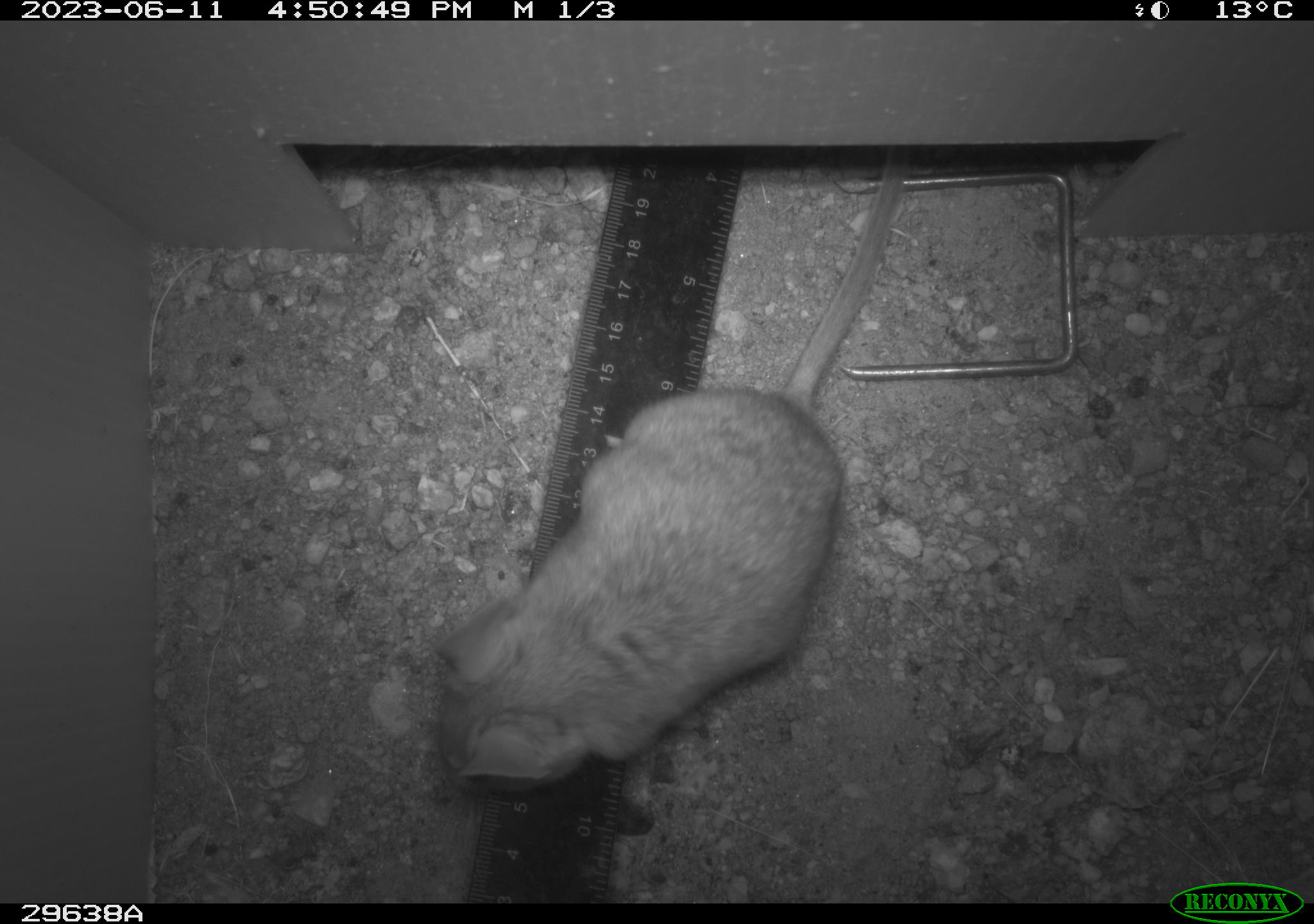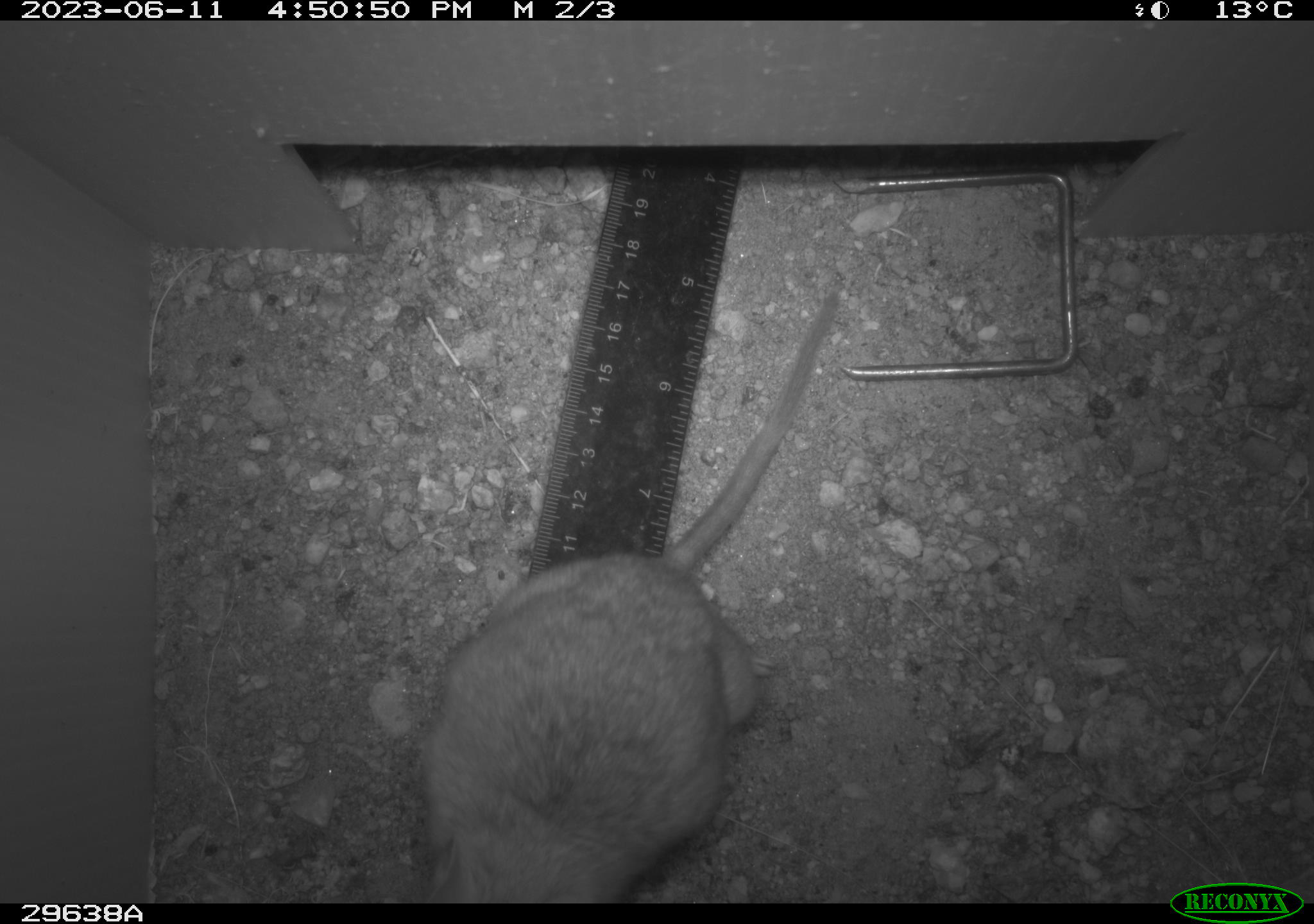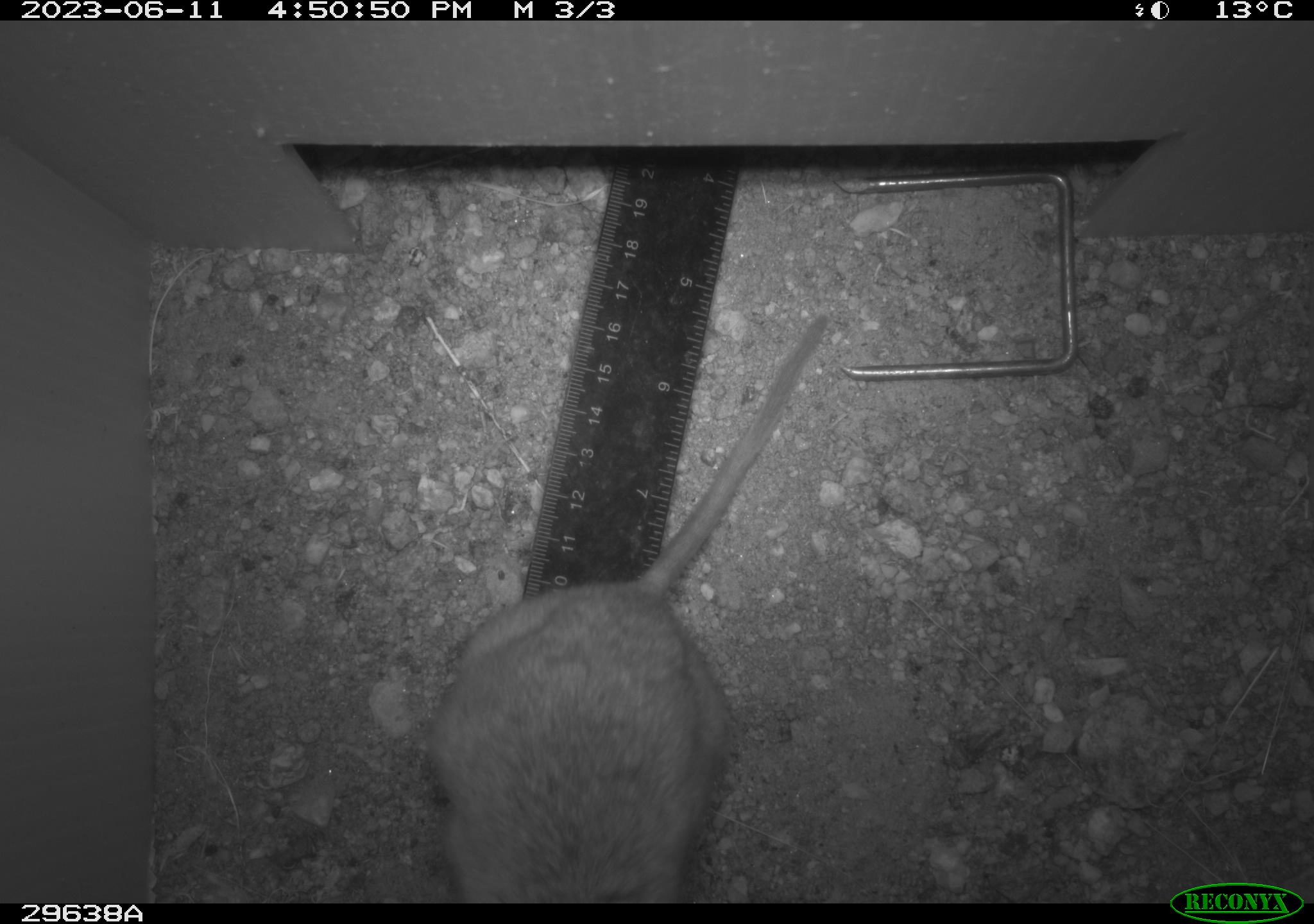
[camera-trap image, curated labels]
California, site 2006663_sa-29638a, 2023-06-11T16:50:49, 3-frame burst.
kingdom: Animalia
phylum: Chordata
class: Mammalia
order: Rodentia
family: Cricetidae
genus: Neotoma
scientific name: Neotoma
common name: pack rat or woodrat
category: neotoma species